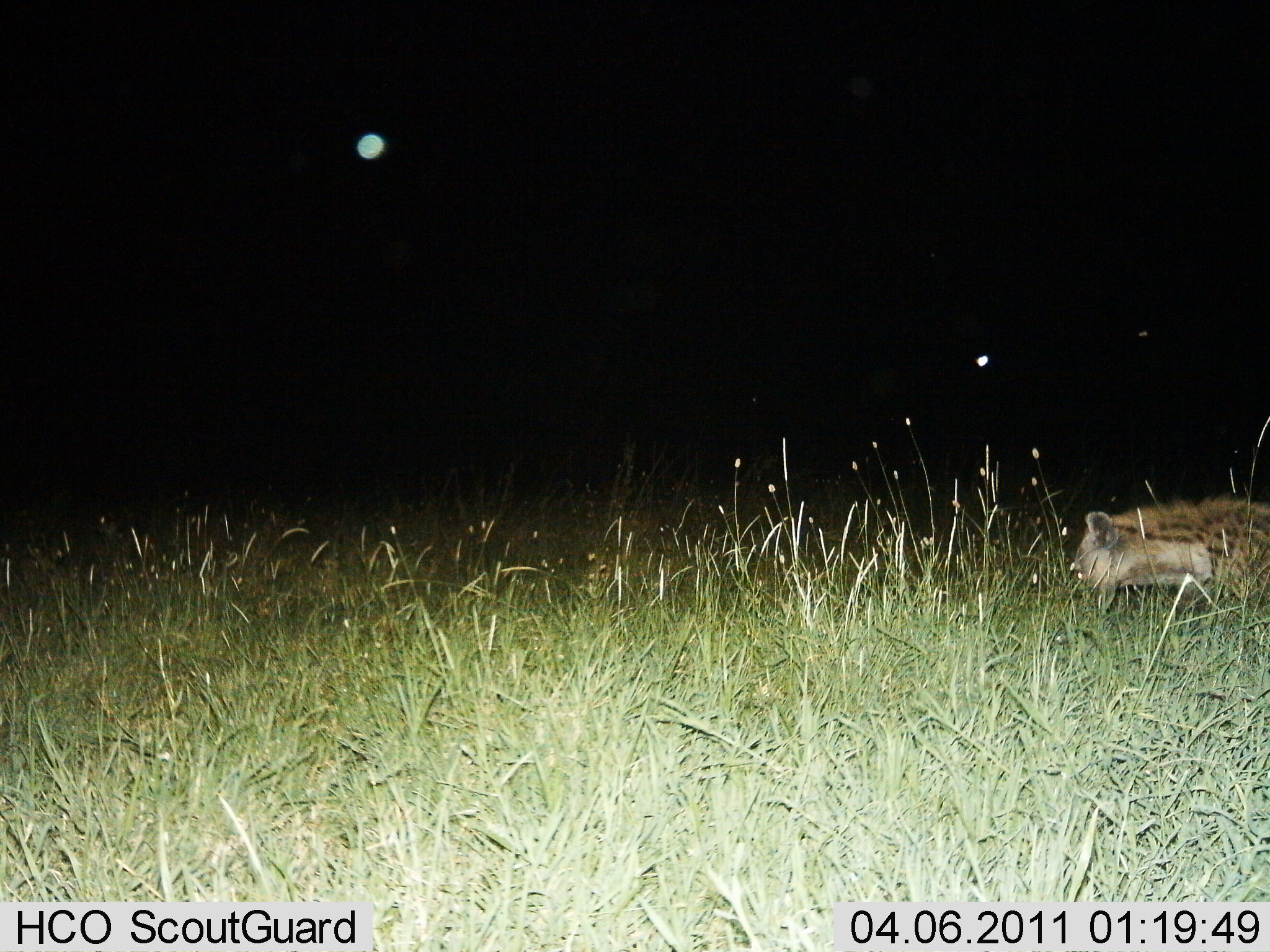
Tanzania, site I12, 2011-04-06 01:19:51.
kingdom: Animalia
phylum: Chordata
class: Mammalia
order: Carnivora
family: Hyaenidae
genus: Crocuta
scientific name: Crocuta crocuta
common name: spotted hyena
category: hyenaspotted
Hyenaspotted (spotted hyena) (Crocuta crocuta), count 1. Behavior (volunteer vote fractions): standing 15%, resting 0%, moving 77%, interacting 0%. Young present (vote fraction): 0%. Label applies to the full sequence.